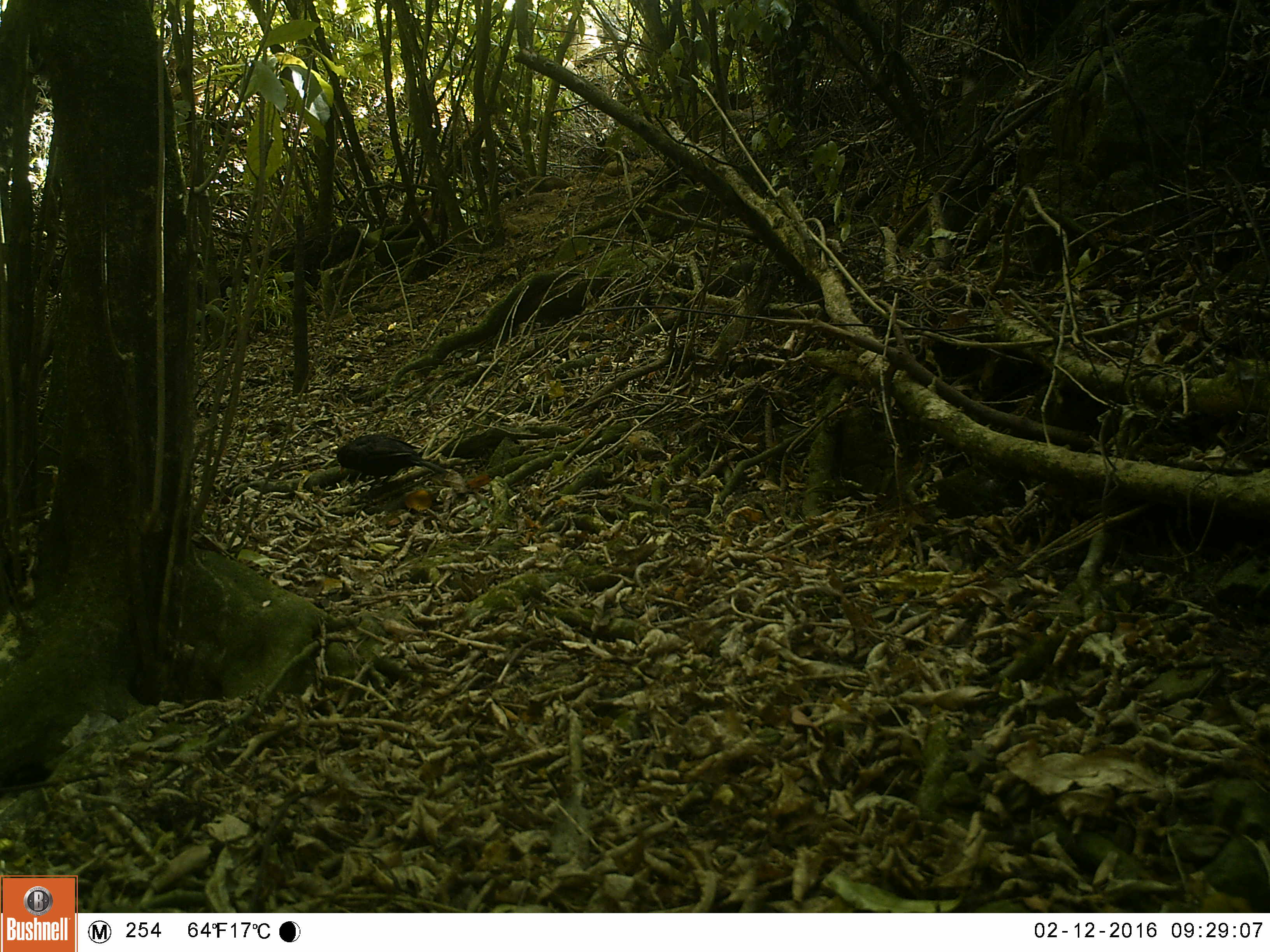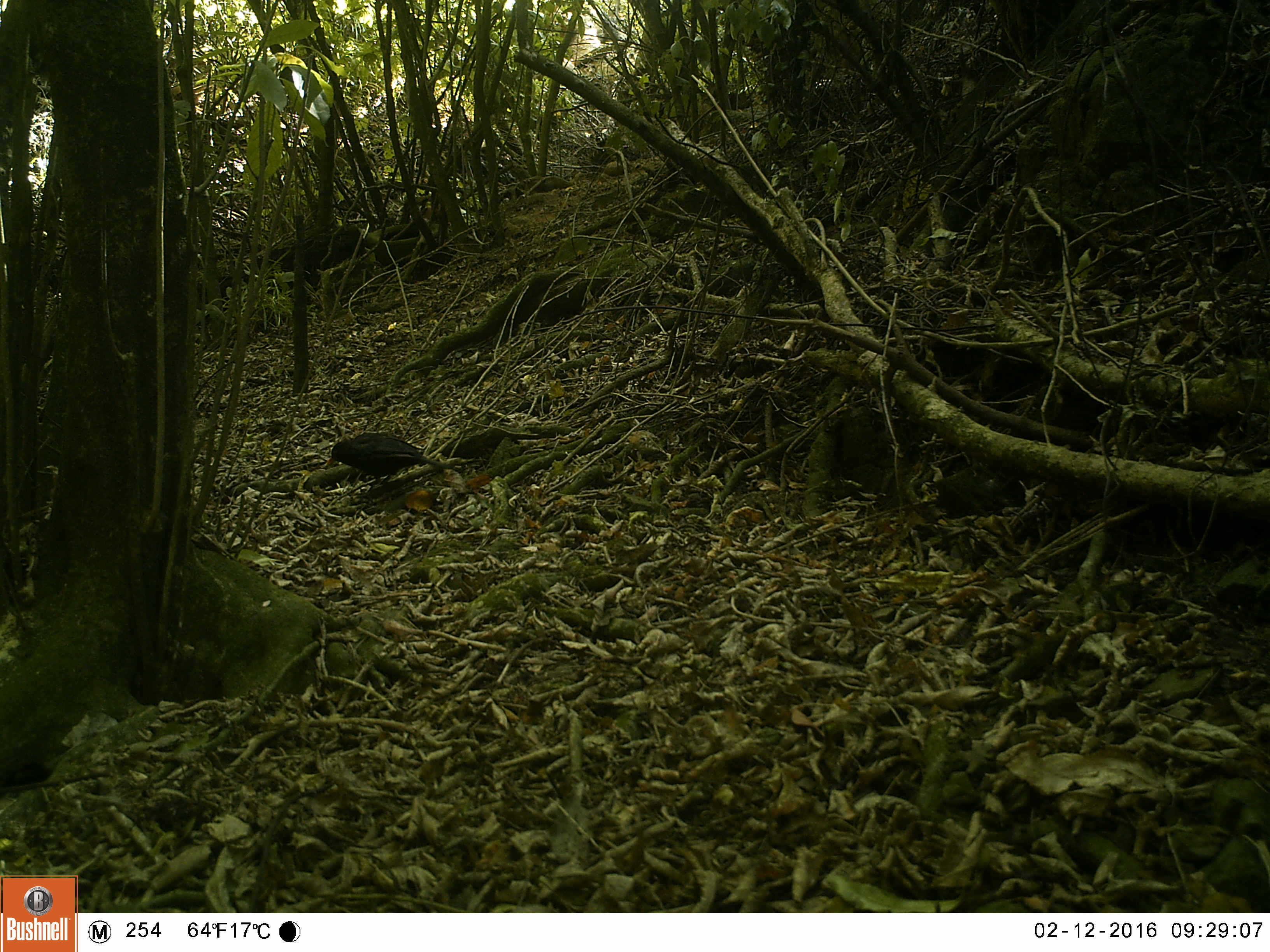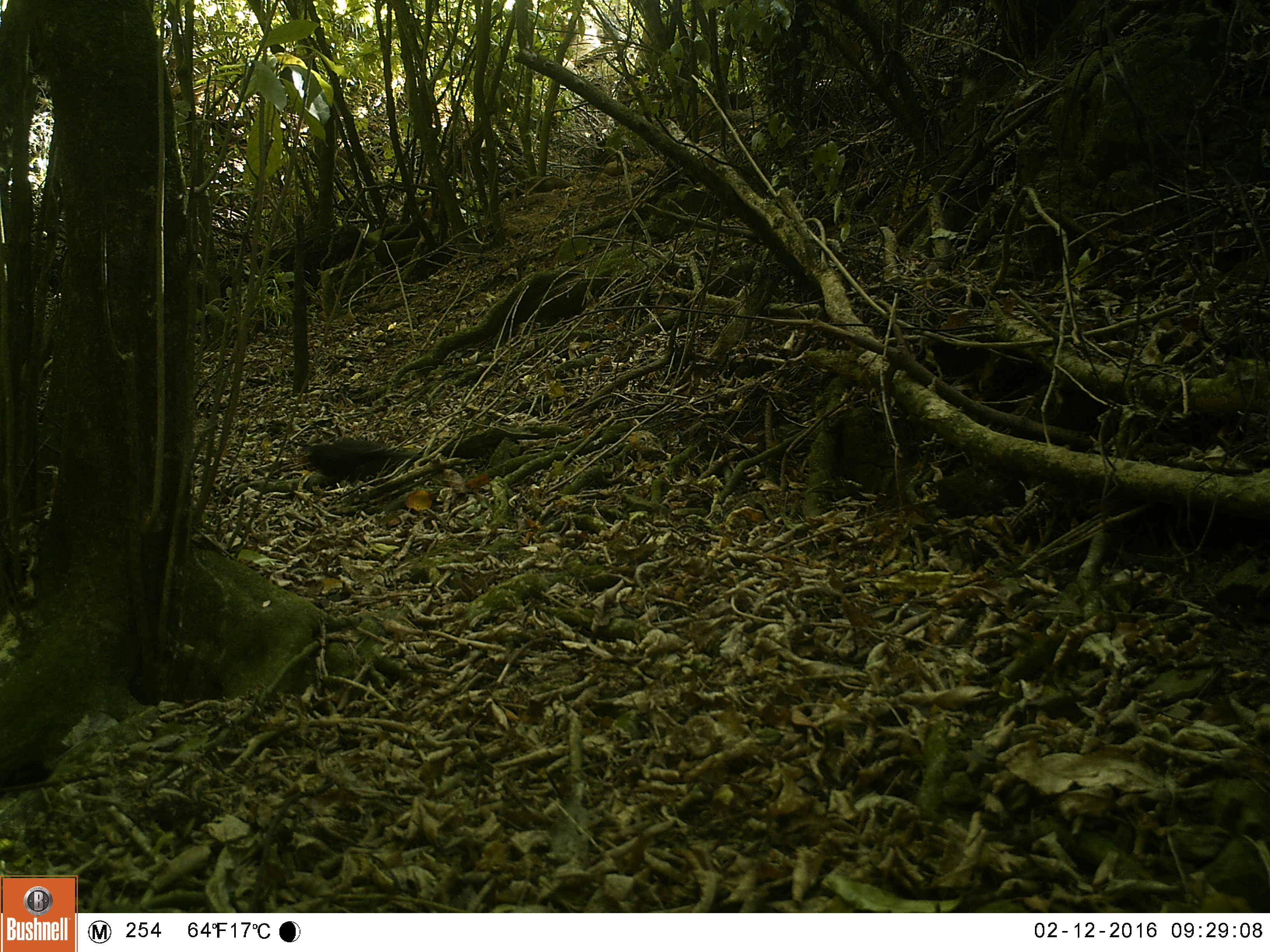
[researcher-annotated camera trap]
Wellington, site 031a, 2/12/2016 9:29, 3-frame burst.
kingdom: Animalia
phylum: Chordata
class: Aves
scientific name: Aves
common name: bird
Bird (Aves).